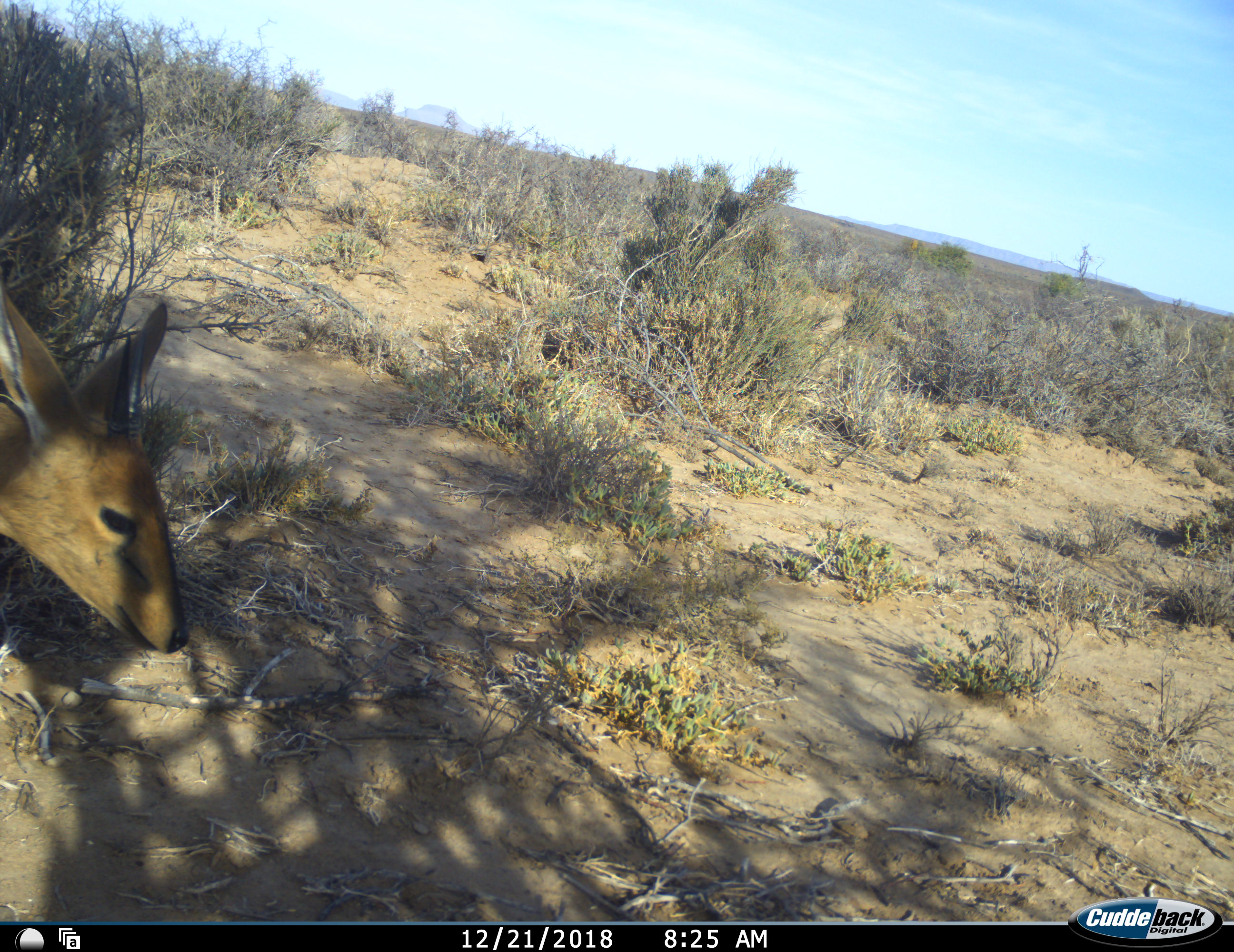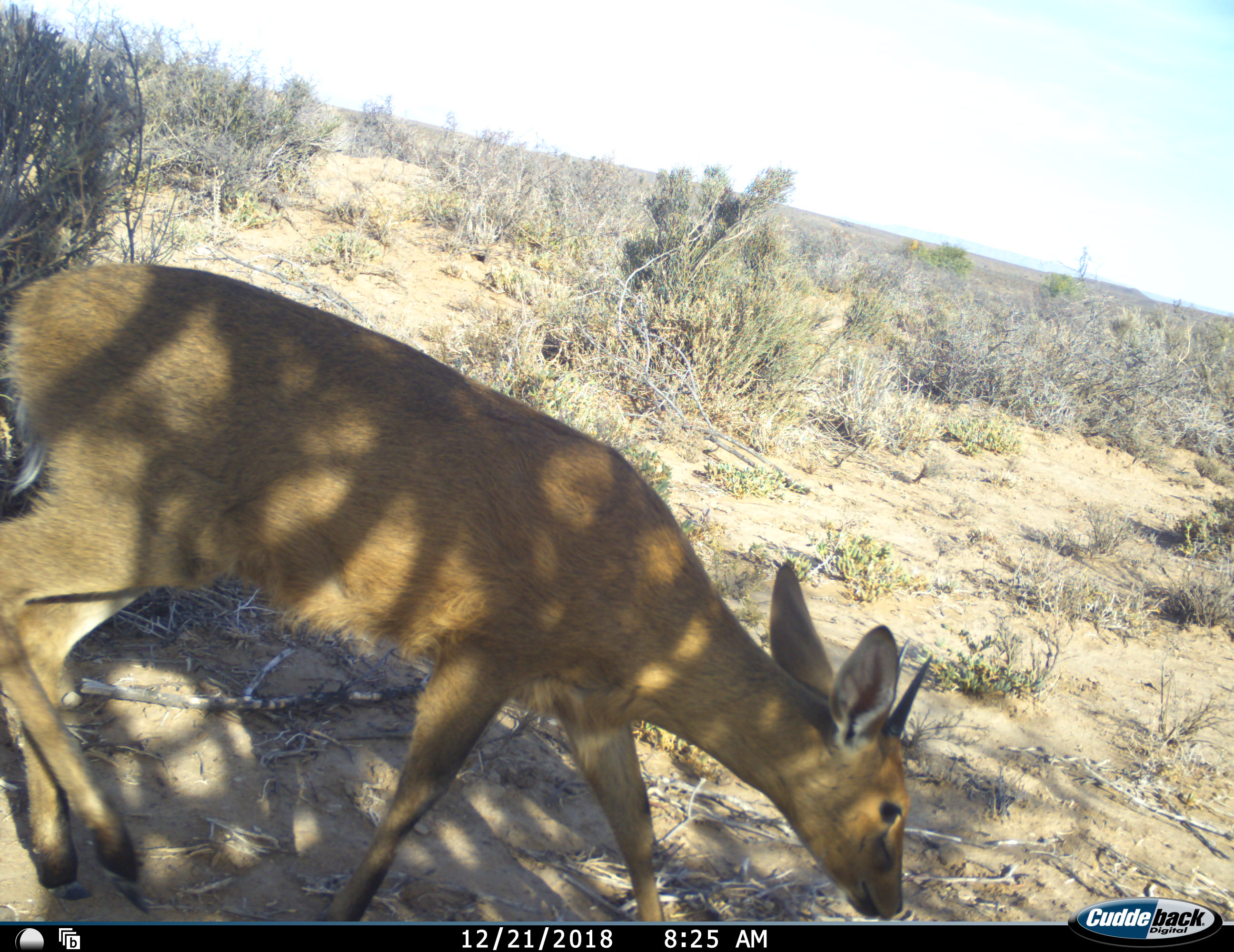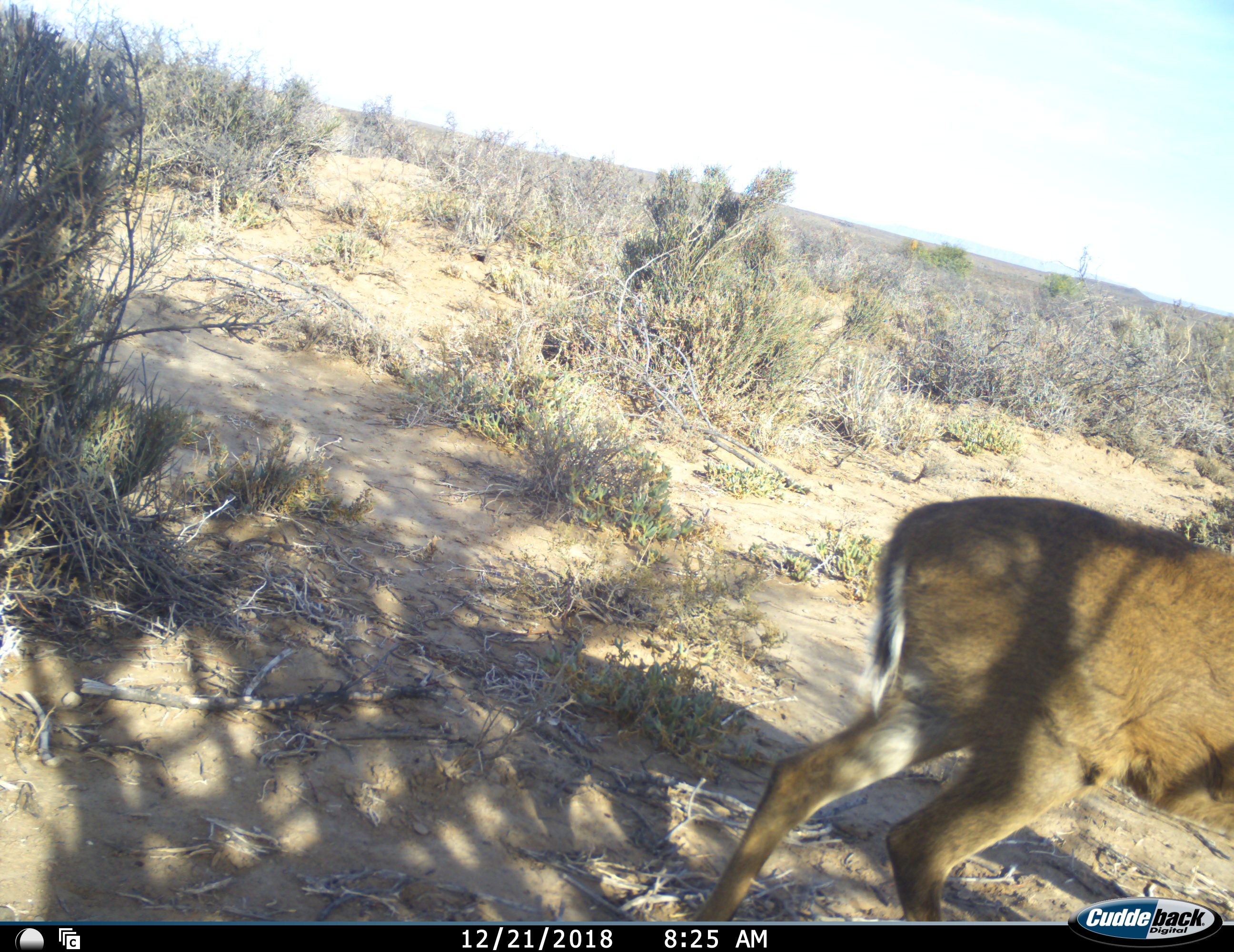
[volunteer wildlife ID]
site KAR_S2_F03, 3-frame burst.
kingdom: Animalia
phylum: Chordata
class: Mammalia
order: Artiodactyla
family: Bovidae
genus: Sylvicapra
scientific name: Sylvicapra grimmia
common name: common duiker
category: duikercommongrey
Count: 1.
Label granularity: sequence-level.